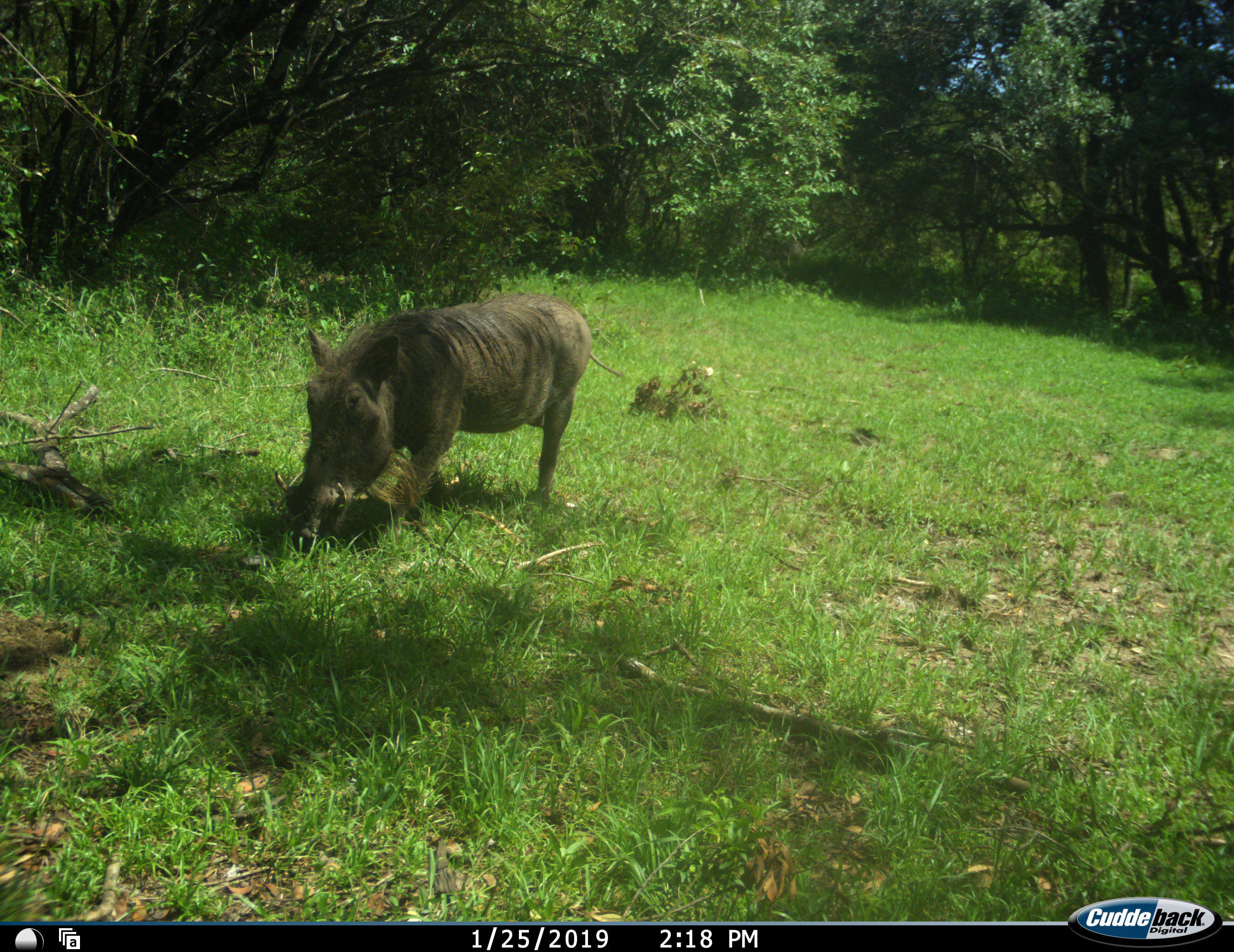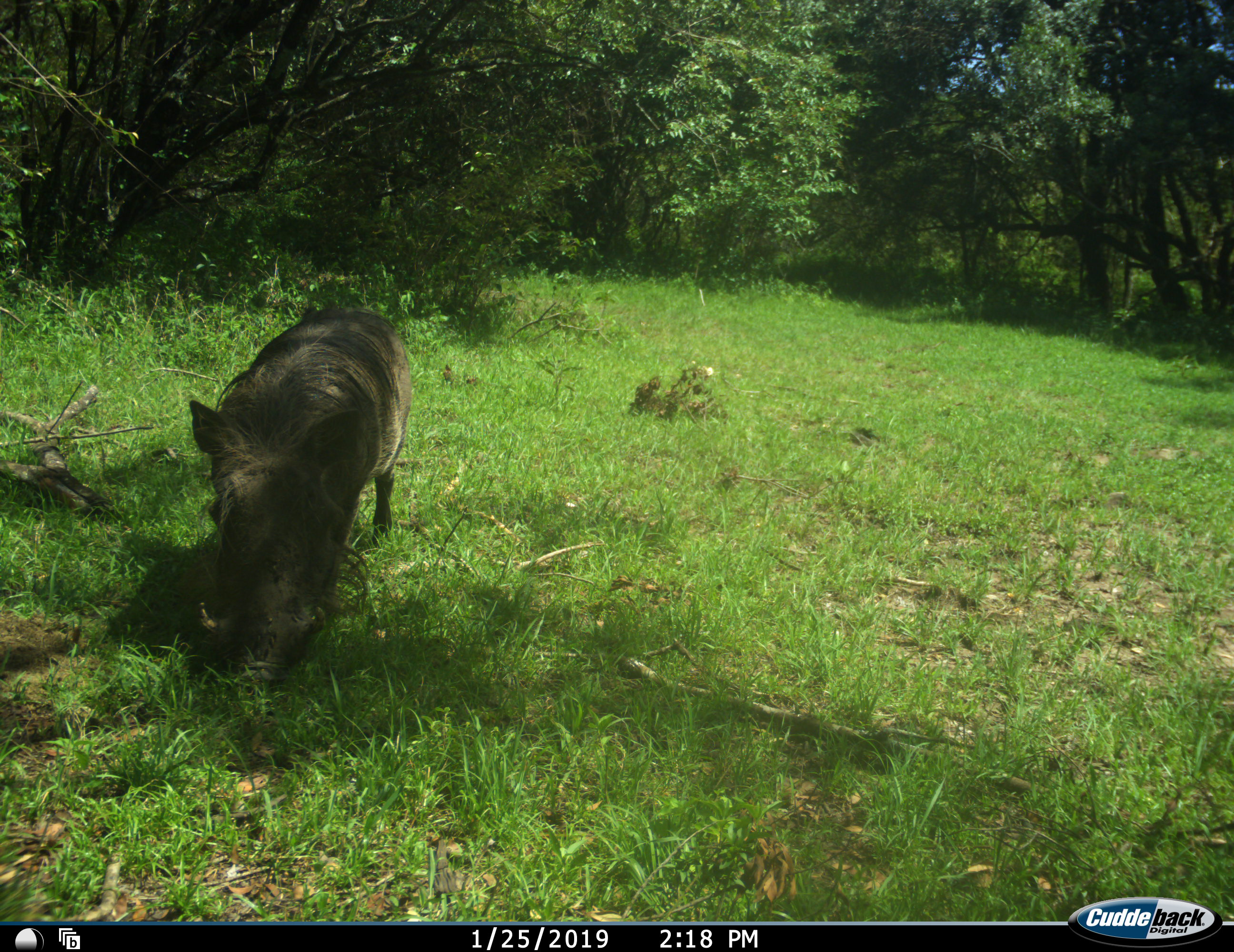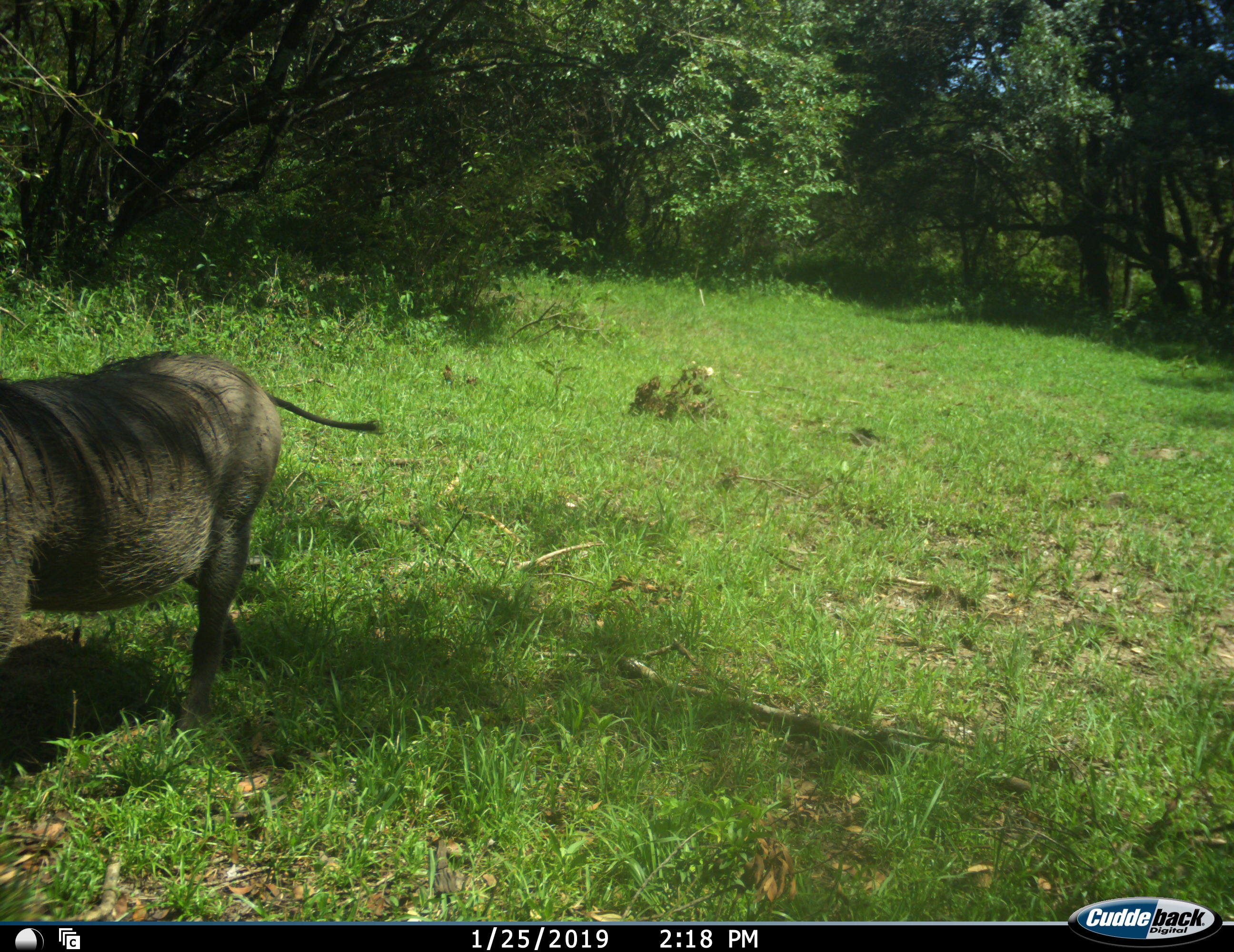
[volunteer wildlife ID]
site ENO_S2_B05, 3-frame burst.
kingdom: Animalia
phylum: Chordata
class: Mammalia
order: Artiodactyla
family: Suidae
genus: Phacochoerus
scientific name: Phacochoerus africanus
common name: warthog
Warthog (Phacochoerus africanus), count 1. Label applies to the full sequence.